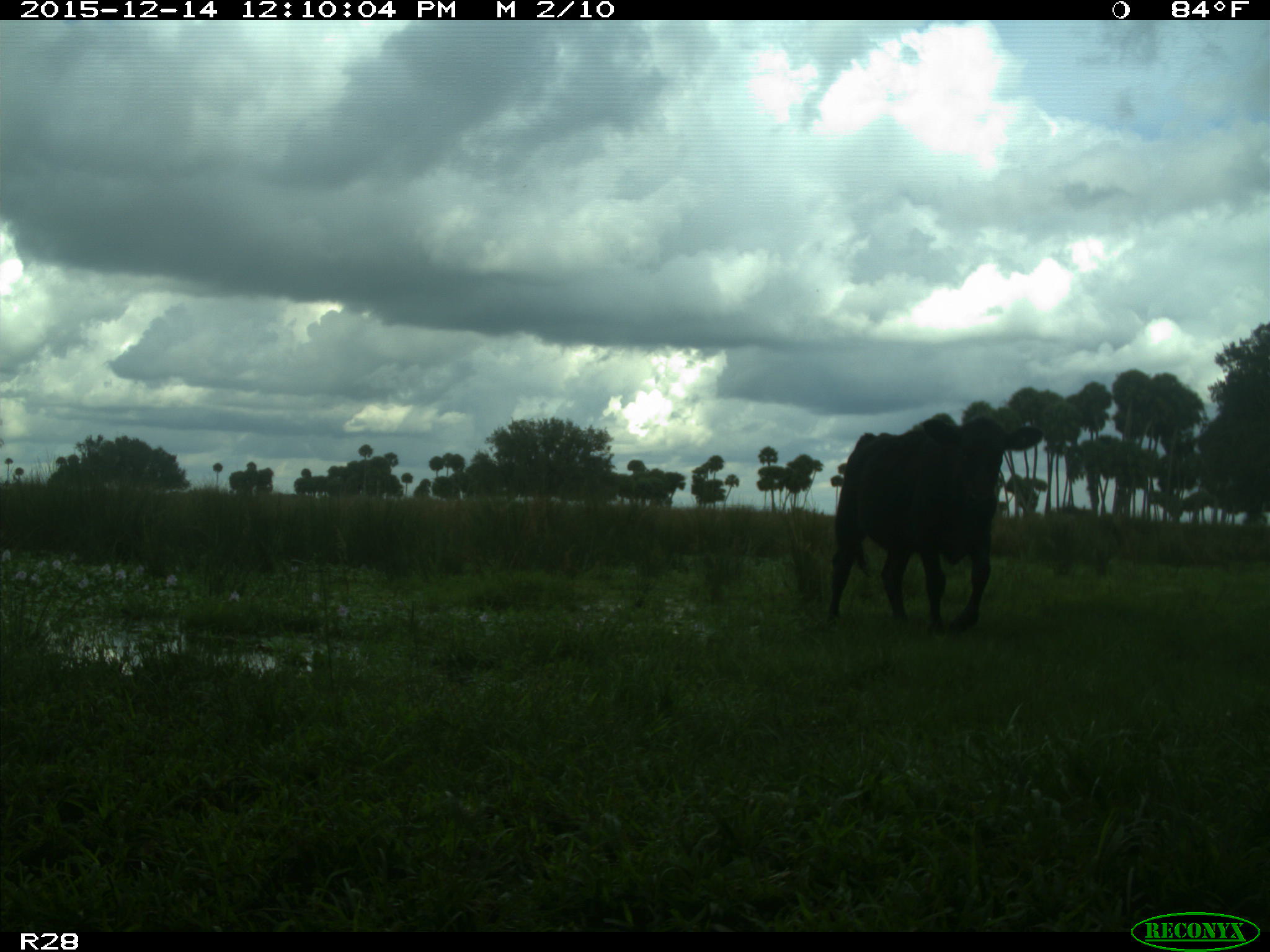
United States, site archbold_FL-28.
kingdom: Animalia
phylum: Chordata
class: Mammalia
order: Artiodactyla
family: Bovidae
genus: Bos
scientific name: Bos taurus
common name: domestic cow